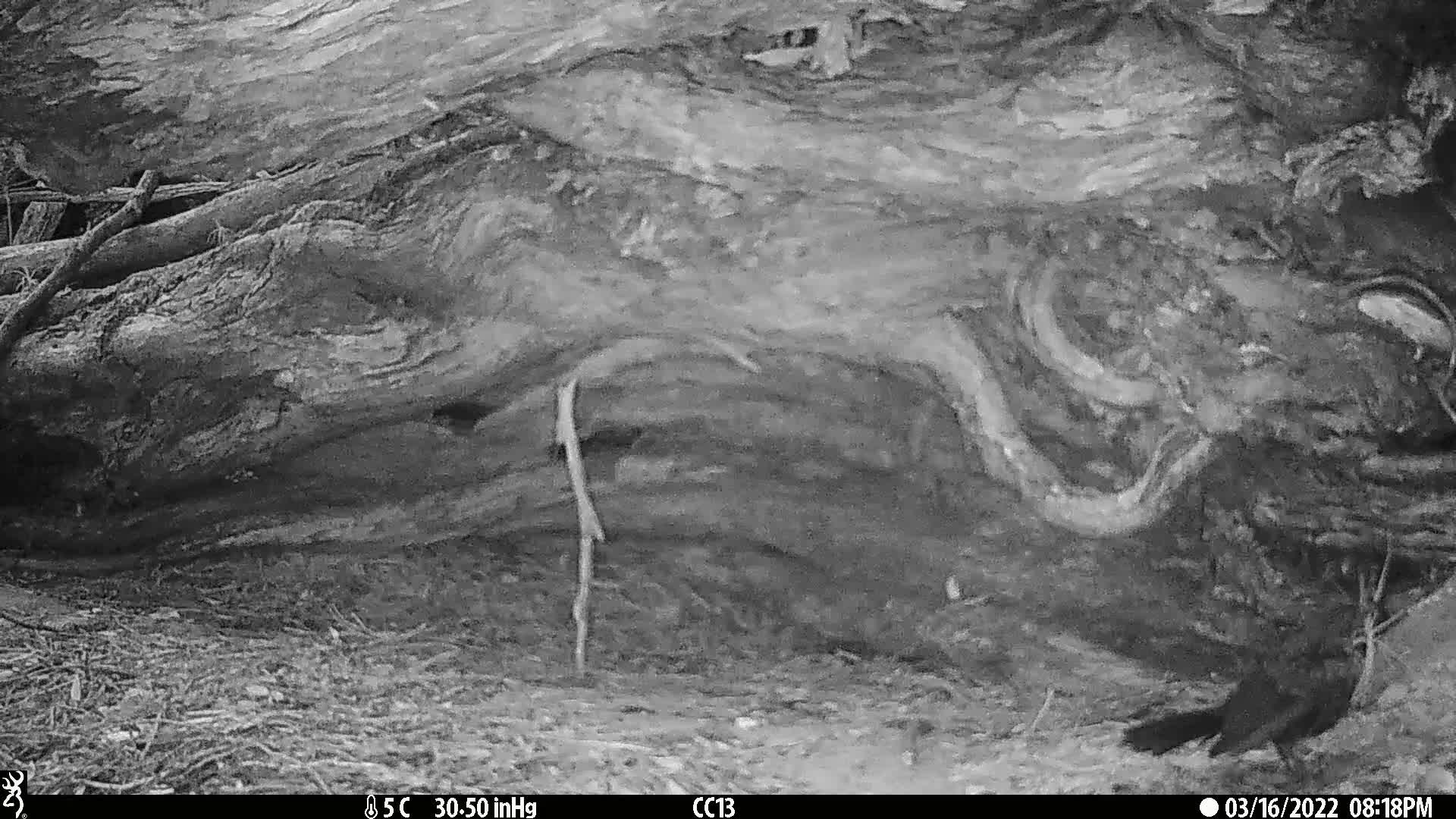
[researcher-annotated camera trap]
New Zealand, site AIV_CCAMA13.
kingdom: Animalia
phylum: Chordata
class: Aves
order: Passeriformes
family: Turdidae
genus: Turdus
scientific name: Turdus merula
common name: eurasian blackbird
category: blackbird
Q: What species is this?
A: Blackbird (eurasian blackbird) (Turdus merula).